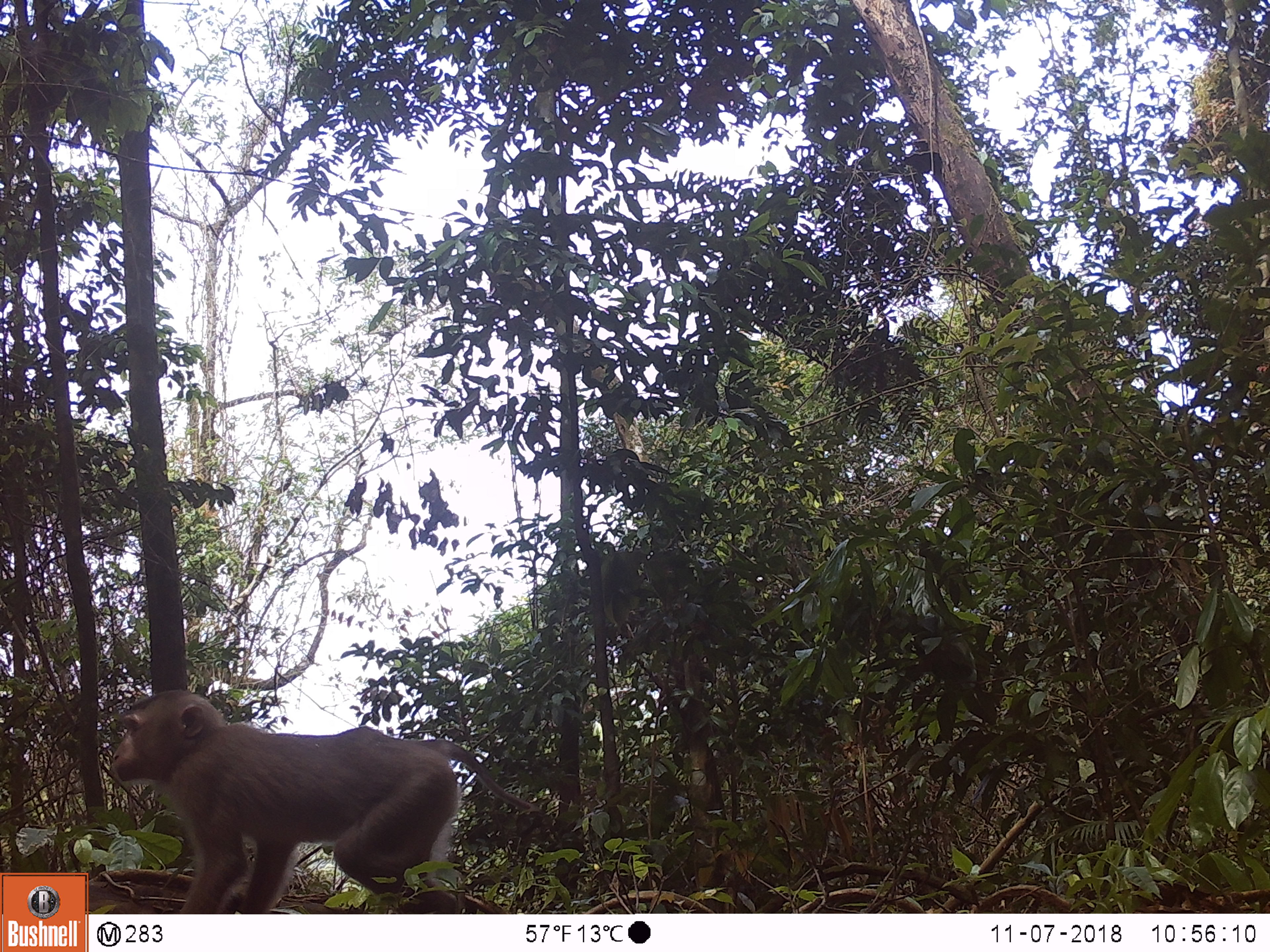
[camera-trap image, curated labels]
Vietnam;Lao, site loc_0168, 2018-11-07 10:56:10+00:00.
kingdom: Animalia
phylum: Chordata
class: Mammalia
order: Primates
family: Cercopithecidae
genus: Macaca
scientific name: Macaca nemestrina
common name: pig-tailed macaque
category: pig tailed macaque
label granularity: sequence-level